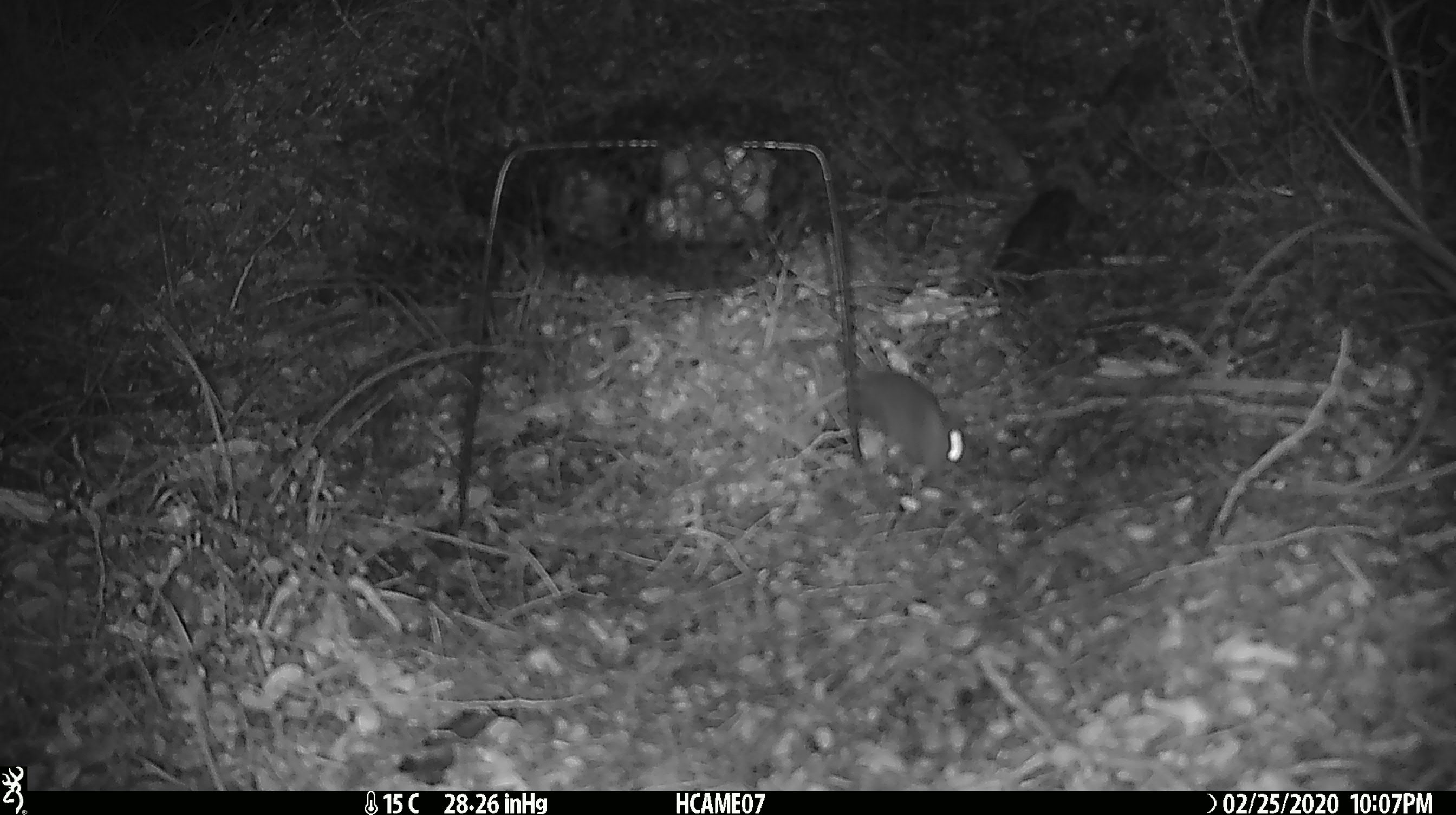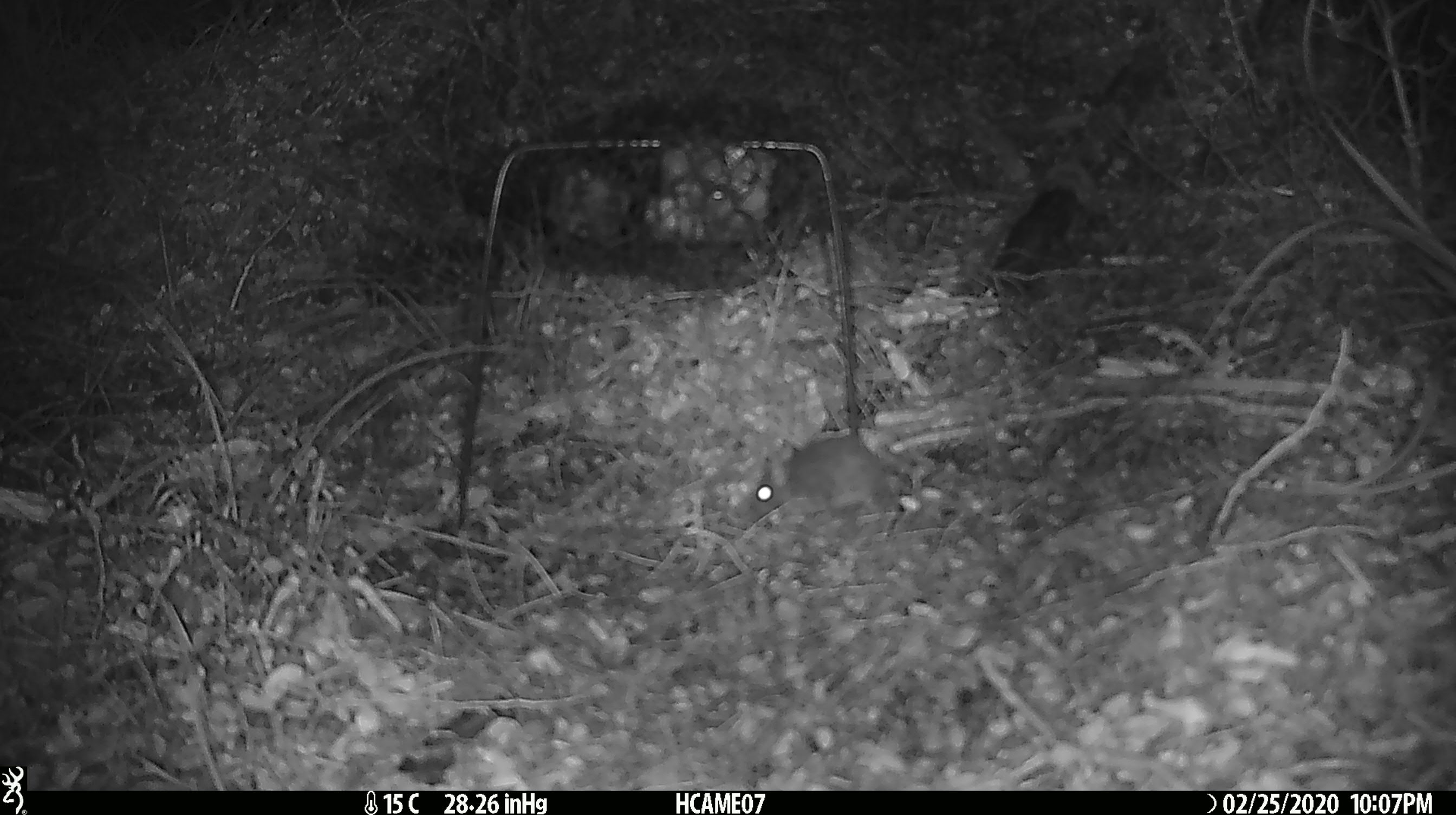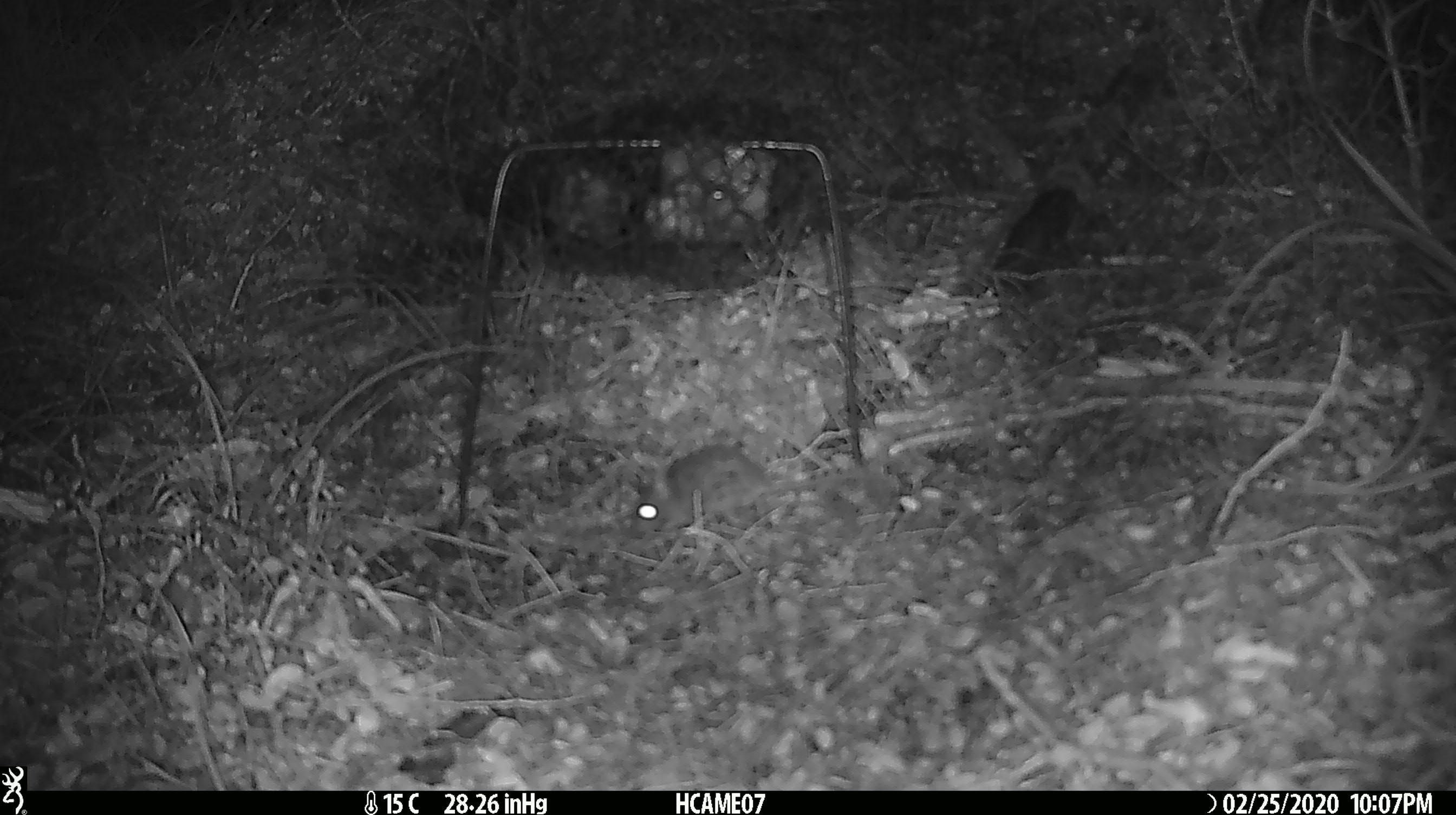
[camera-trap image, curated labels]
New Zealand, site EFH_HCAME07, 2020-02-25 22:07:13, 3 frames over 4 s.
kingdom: Animalia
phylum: Chordata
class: Mammalia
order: Rodentia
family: Muridae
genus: Mus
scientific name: Mus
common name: mouse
Mouse (Mus).